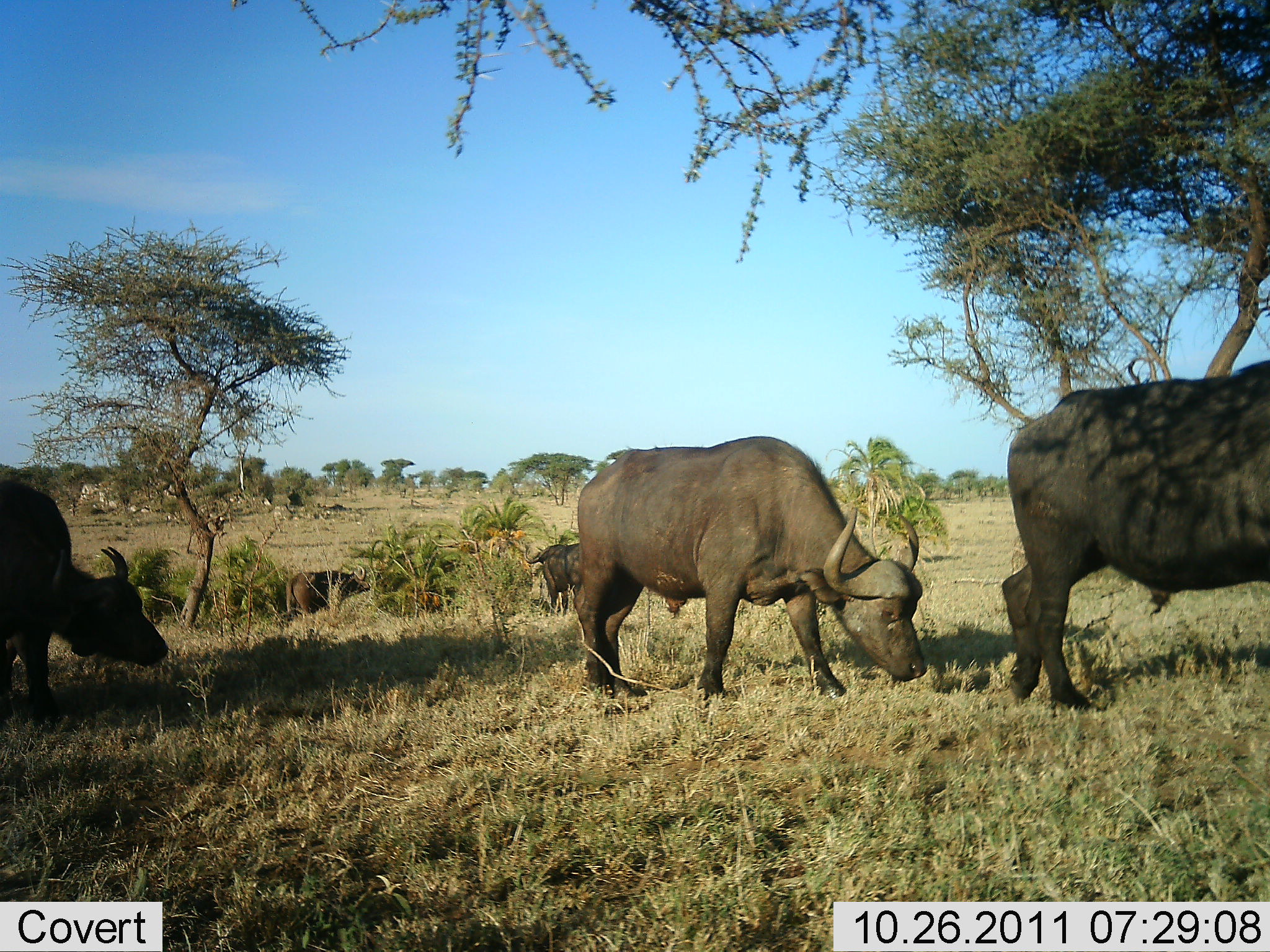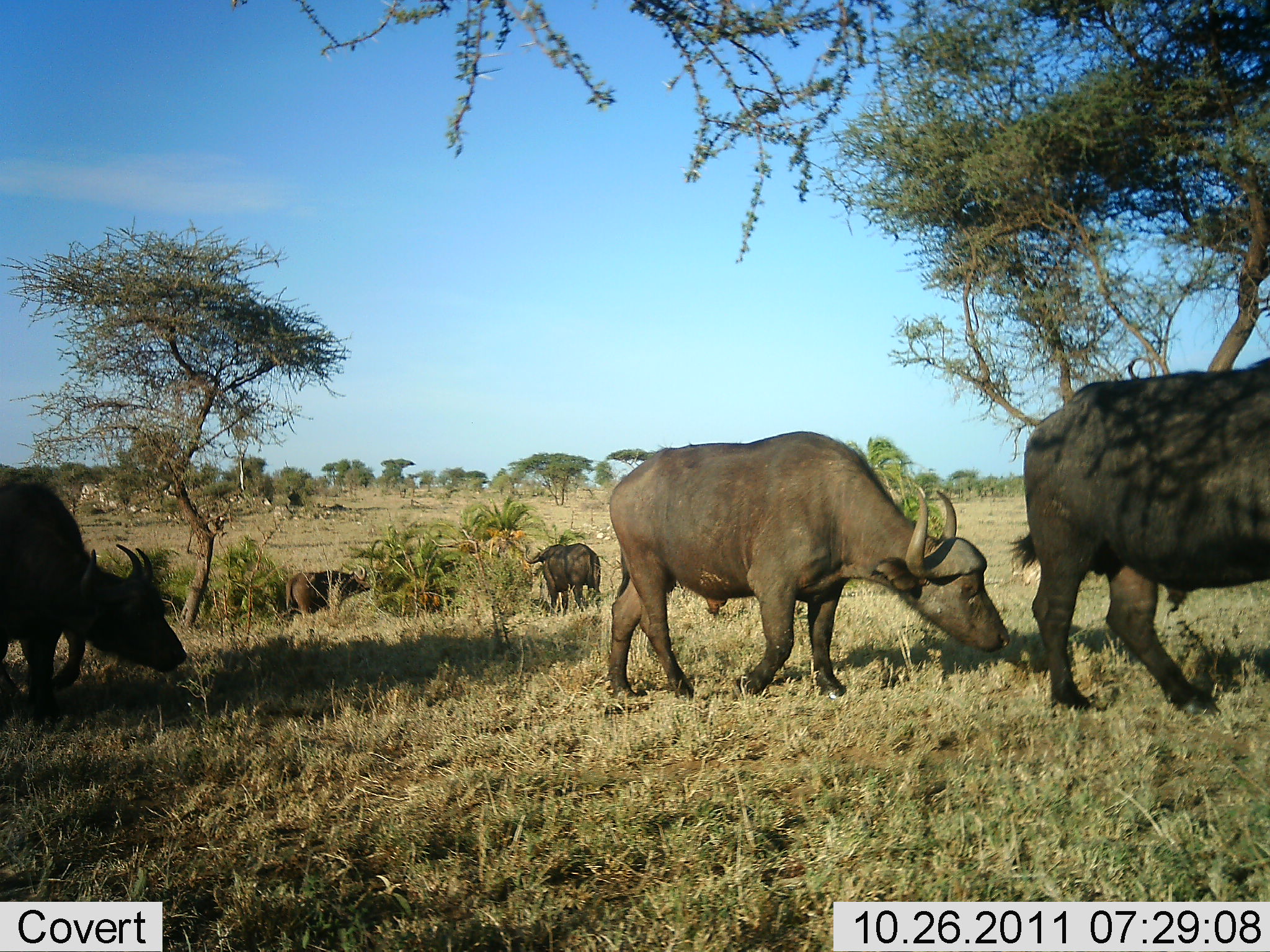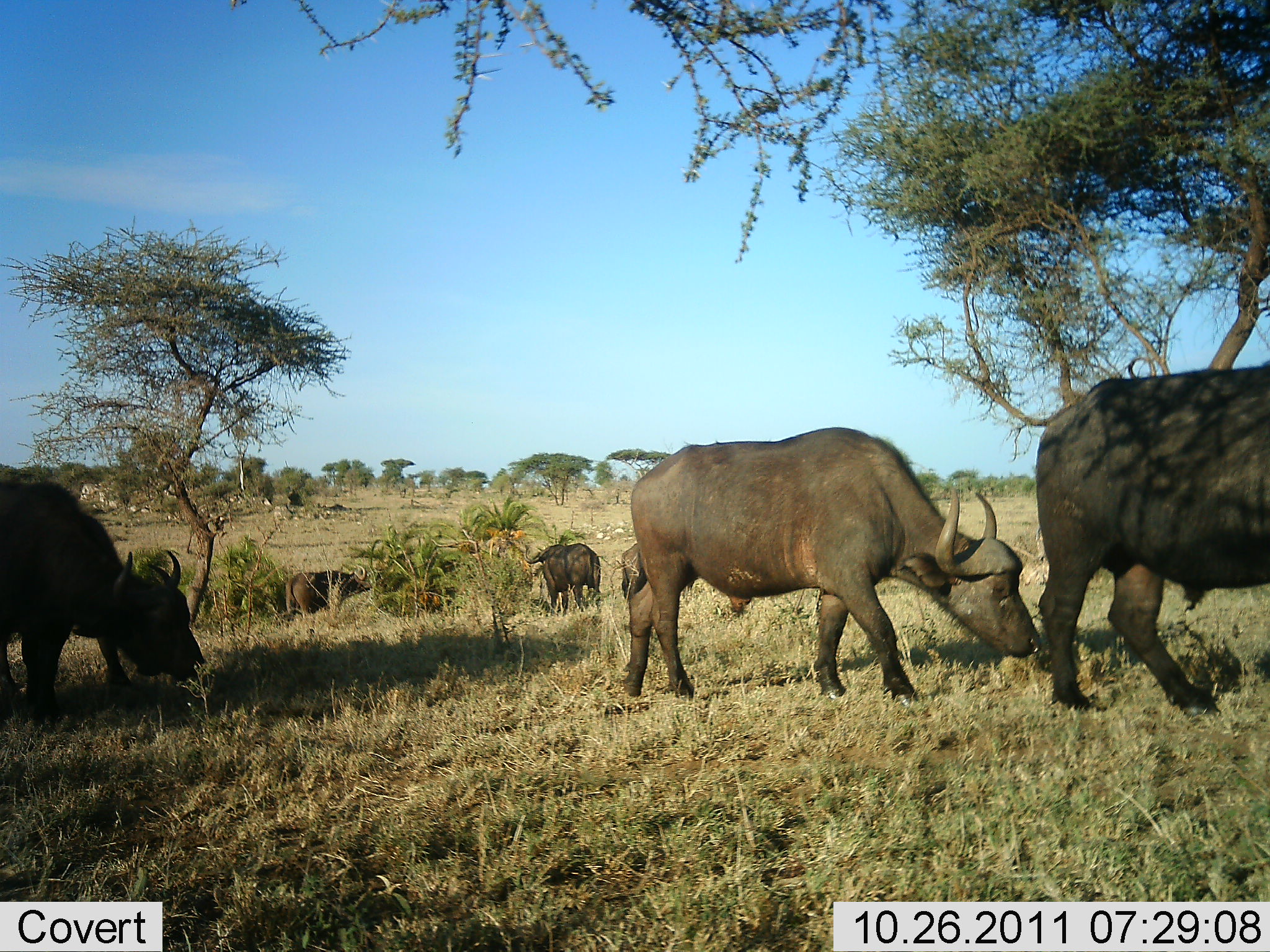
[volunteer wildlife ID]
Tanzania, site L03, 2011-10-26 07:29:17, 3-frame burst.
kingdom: Animalia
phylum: Chordata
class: Mammalia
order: Artiodactyla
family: Bovidae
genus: Syncerus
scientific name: Syncerus caffer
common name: cape buffalo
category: buffalo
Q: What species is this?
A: Buffalo (cape buffalo) (Syncerus caffer).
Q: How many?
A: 5.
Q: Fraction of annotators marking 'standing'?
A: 23%.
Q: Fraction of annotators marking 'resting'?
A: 0%.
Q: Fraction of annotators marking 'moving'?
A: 85%.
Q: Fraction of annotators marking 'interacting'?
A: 0%.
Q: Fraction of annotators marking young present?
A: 0%.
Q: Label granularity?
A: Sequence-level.